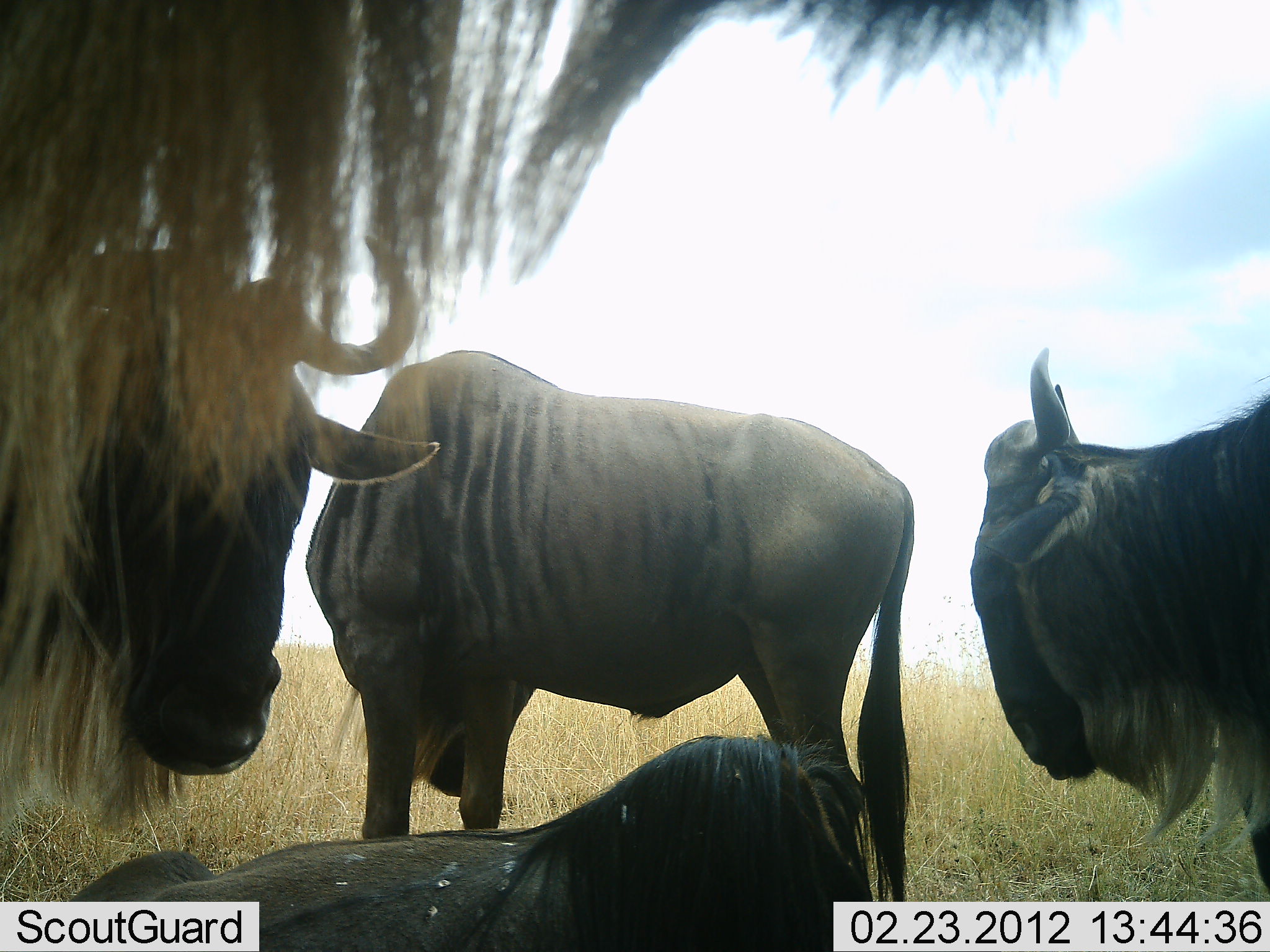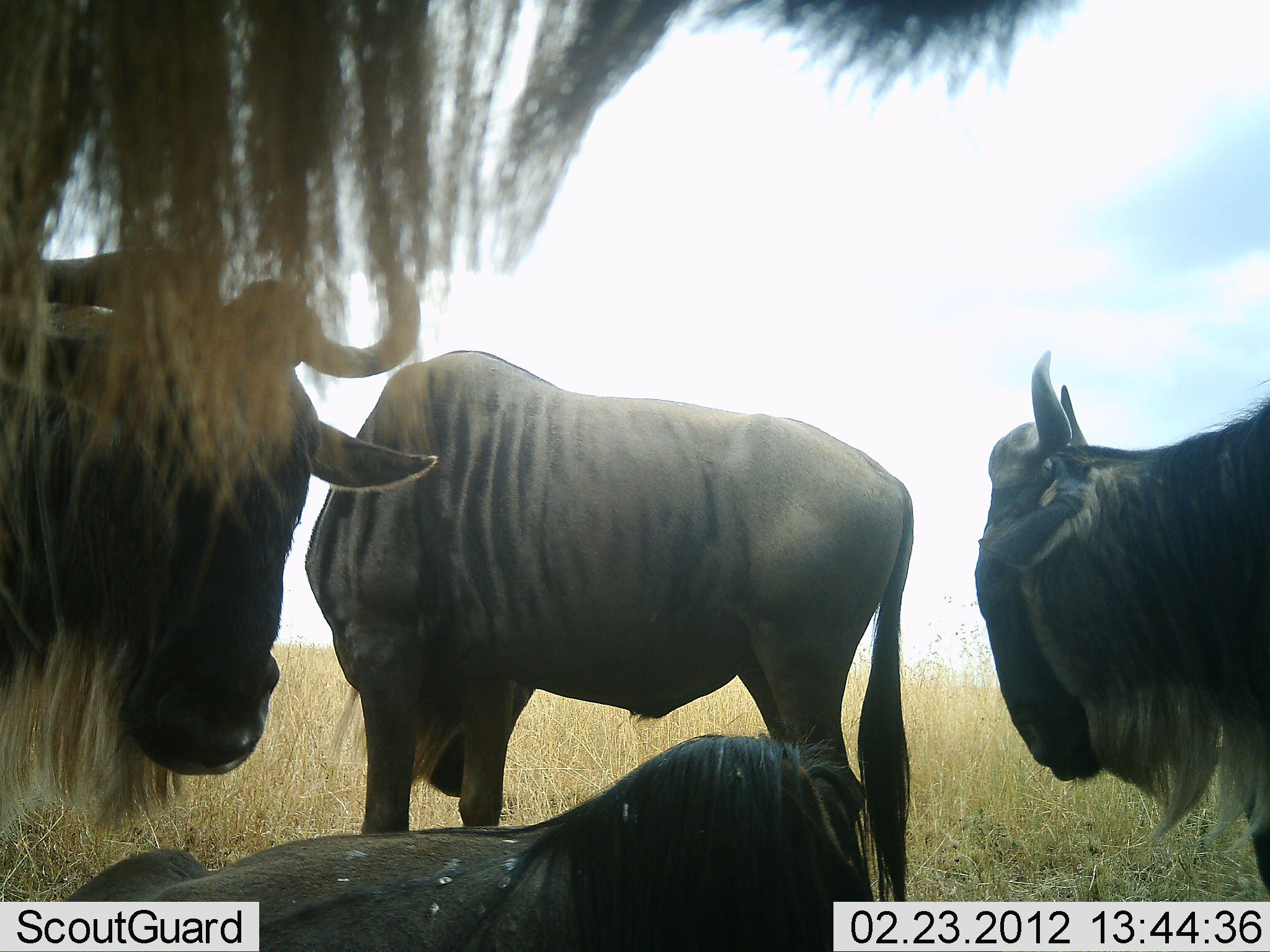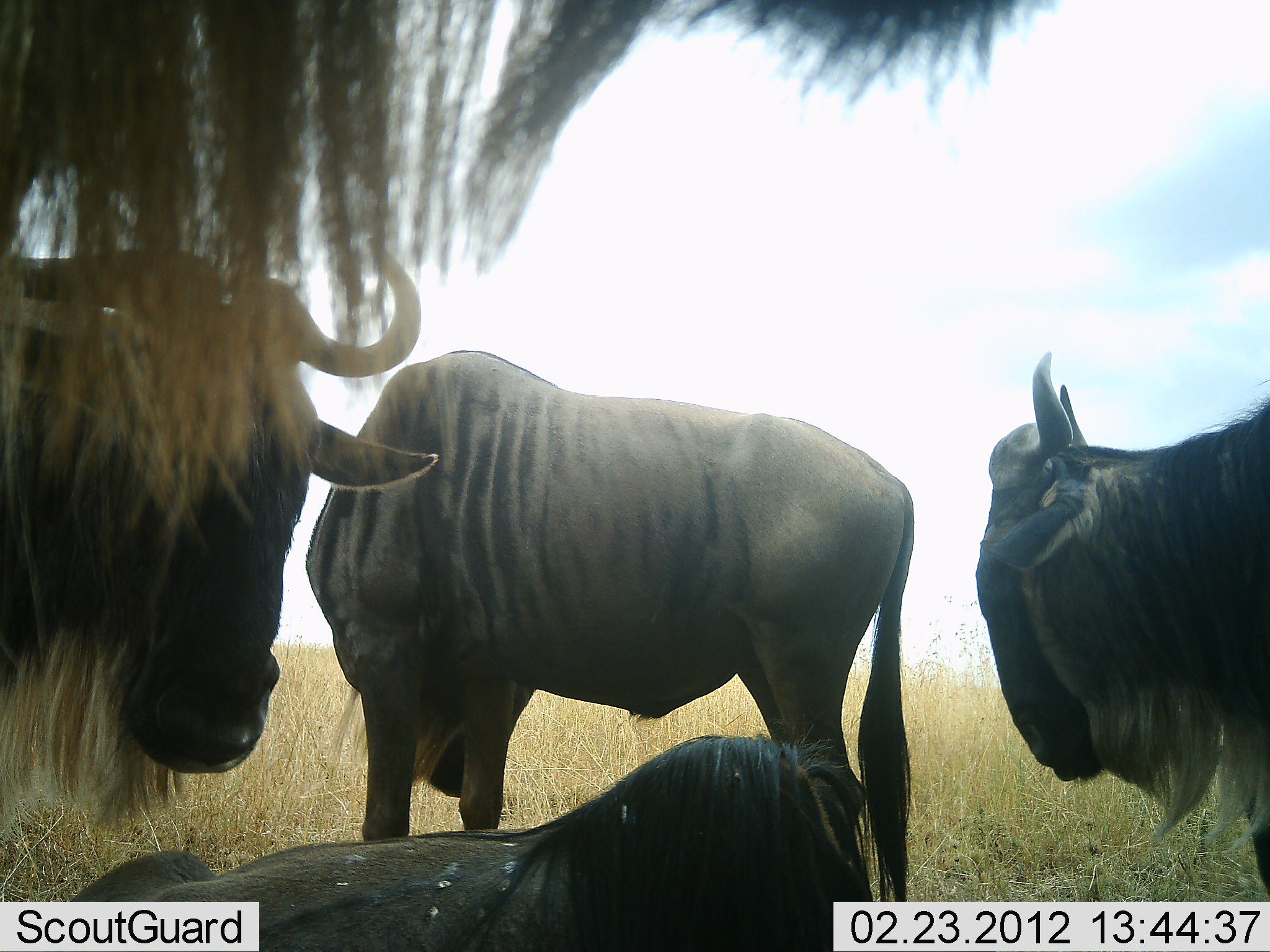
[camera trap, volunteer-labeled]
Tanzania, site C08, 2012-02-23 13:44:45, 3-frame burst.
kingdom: Animalia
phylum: Chordata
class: Mammalia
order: Artiodactyla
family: Bovidae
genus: Connochaetes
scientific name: Connochaetes taurinus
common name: blue wildebeest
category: wildebeest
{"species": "wildebeest (blue wildebeest) (Connochaetes taurinus)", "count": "5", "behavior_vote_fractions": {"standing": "84%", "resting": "96%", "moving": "0%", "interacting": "0%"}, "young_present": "4%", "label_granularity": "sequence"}